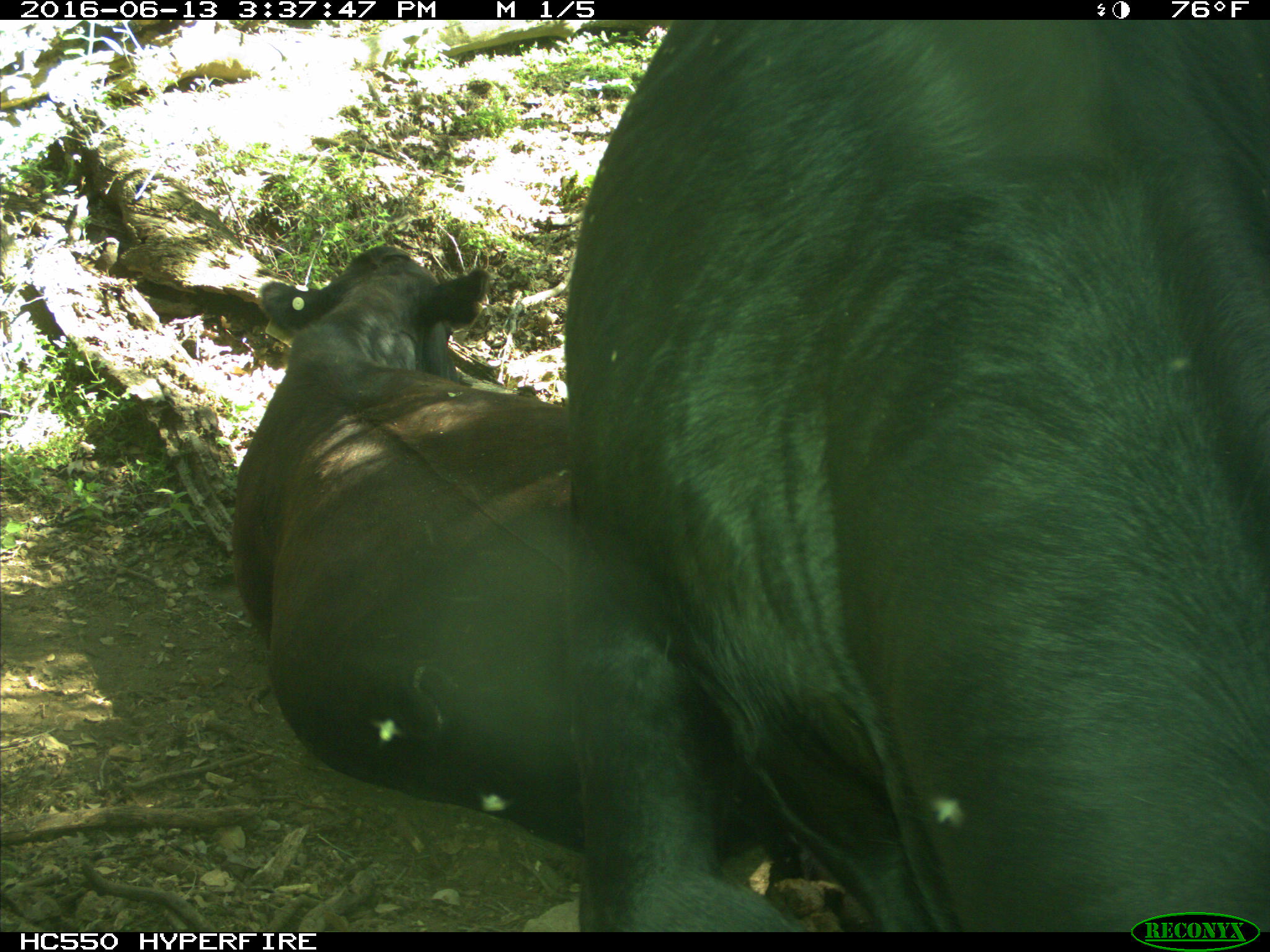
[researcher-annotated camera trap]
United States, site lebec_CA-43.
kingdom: Animalia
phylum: Chordata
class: Mammalia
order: Artiodactyla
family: Bovidae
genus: Bos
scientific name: Bos taurus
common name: domestic cow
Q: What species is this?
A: Bos taurus (domestic cow).